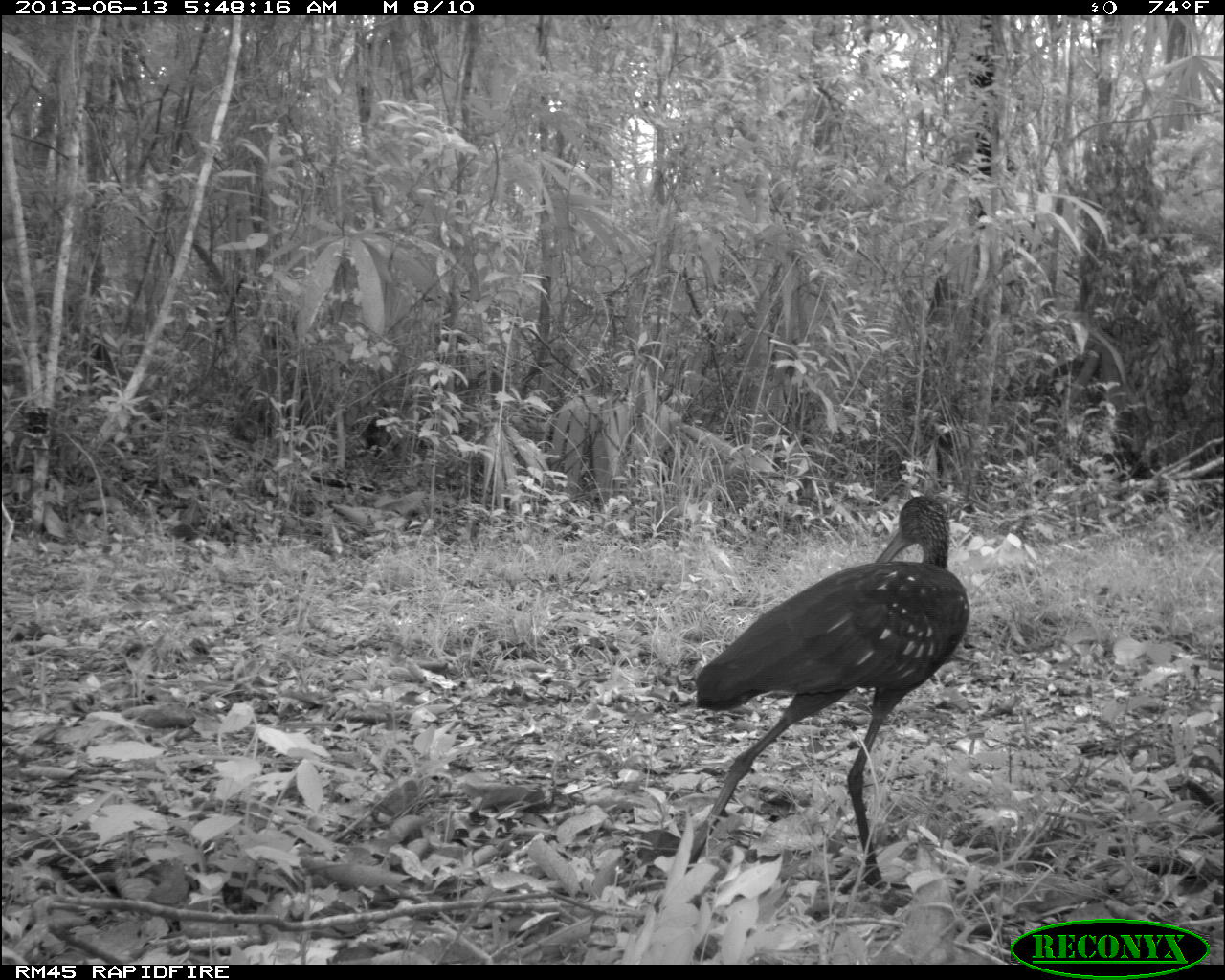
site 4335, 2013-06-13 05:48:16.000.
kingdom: Animalia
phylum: Chordata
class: Aves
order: Gruiformes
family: Aramidae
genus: Aramus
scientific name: Aramus guarauna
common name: limpkin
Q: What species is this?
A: Aramus guarauna (limpkin).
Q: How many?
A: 1.